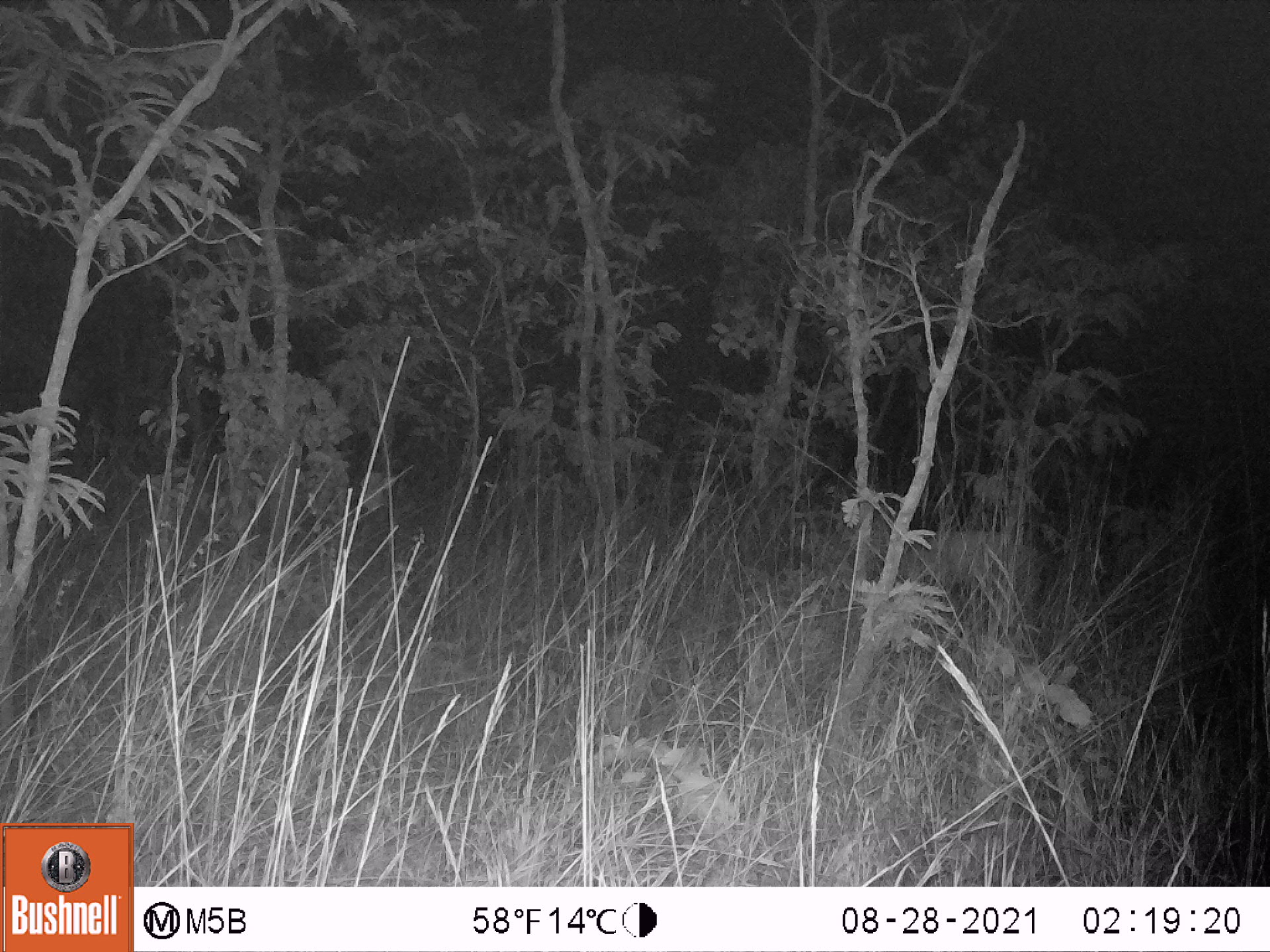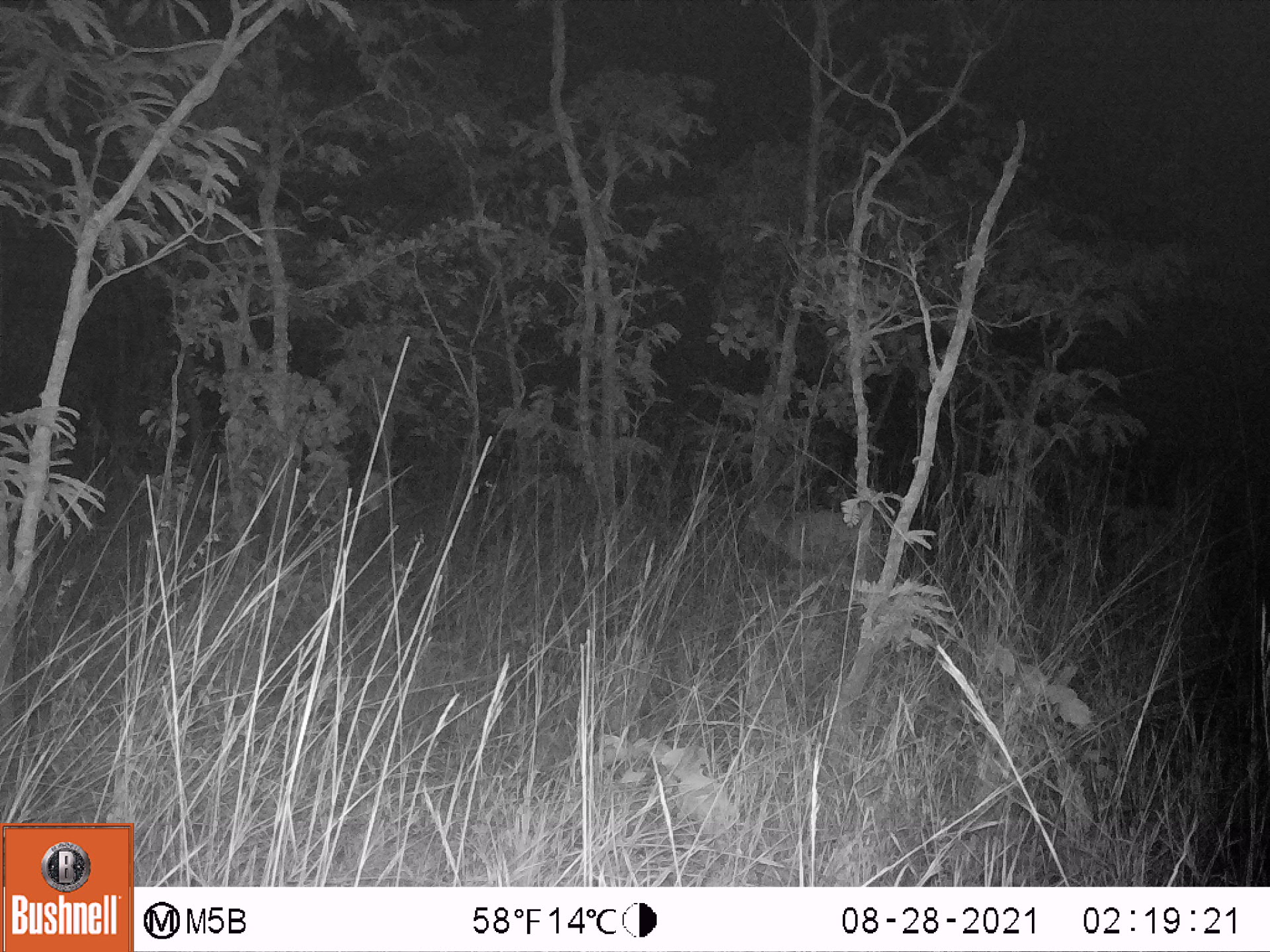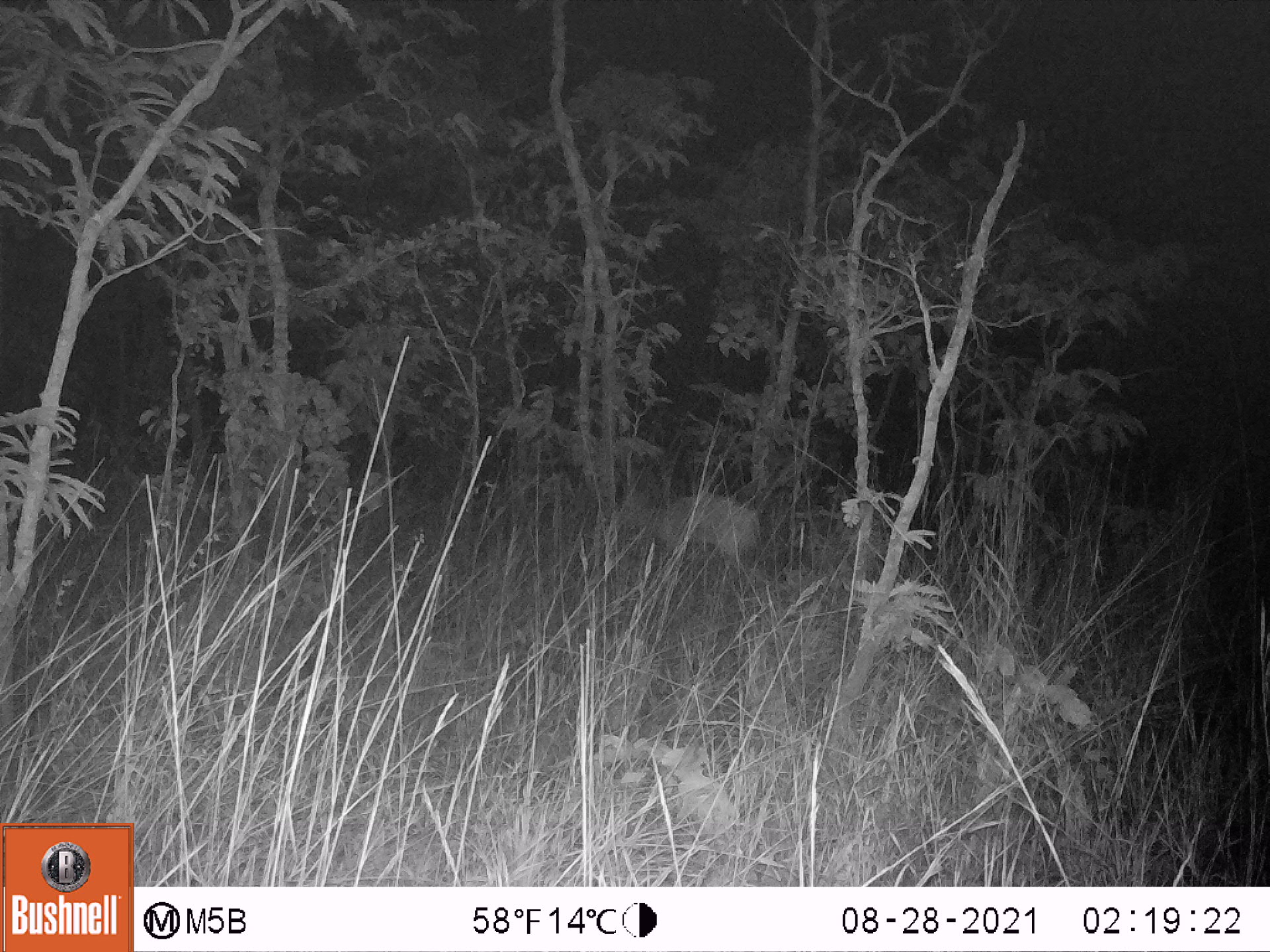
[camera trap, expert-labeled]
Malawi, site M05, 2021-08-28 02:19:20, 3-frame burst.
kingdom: Animalia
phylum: Chordata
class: Mammalia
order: Artiodactyla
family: Bovidae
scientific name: Antilopinae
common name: small antelope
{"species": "small antelope (Antilopinae)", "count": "1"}